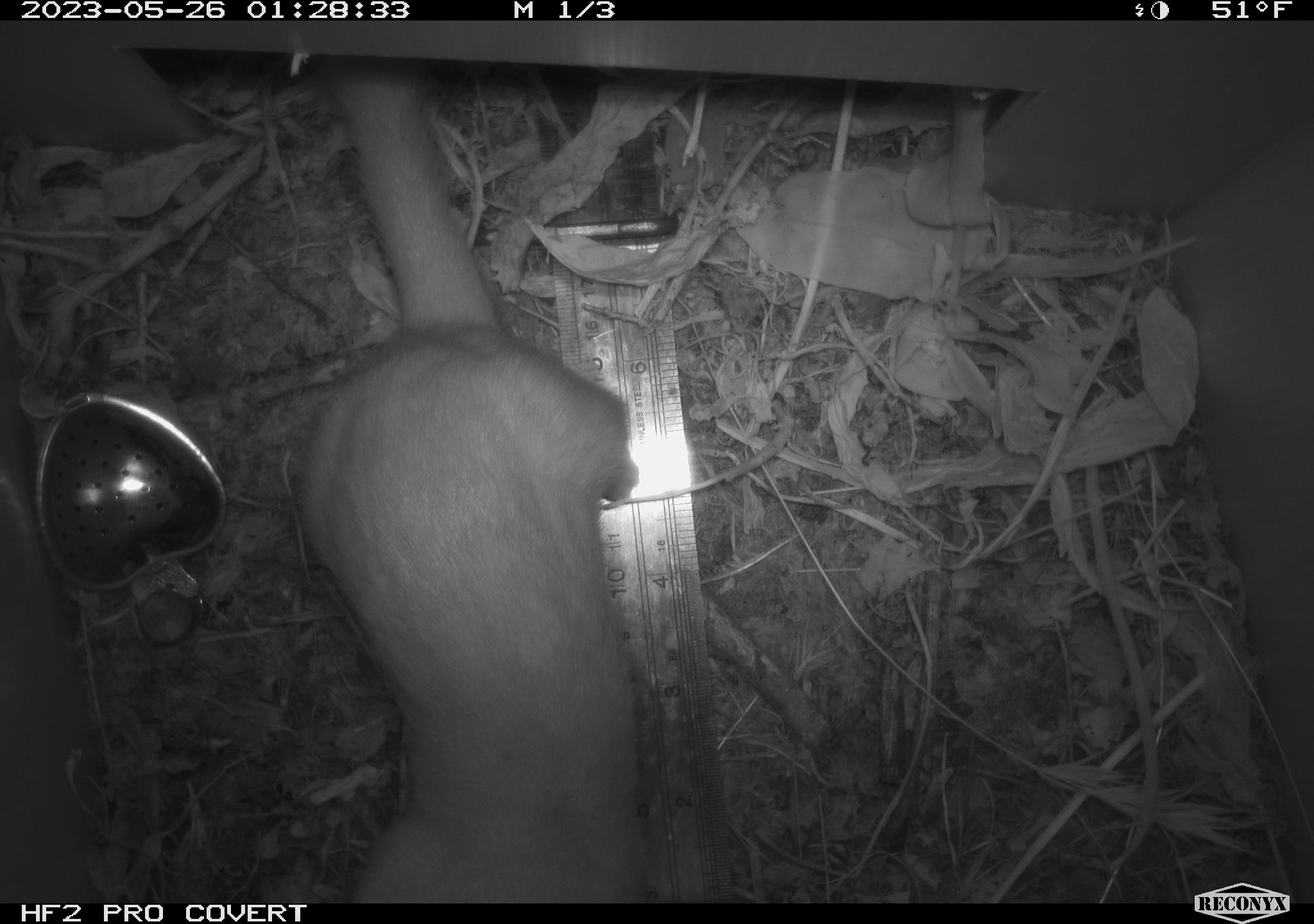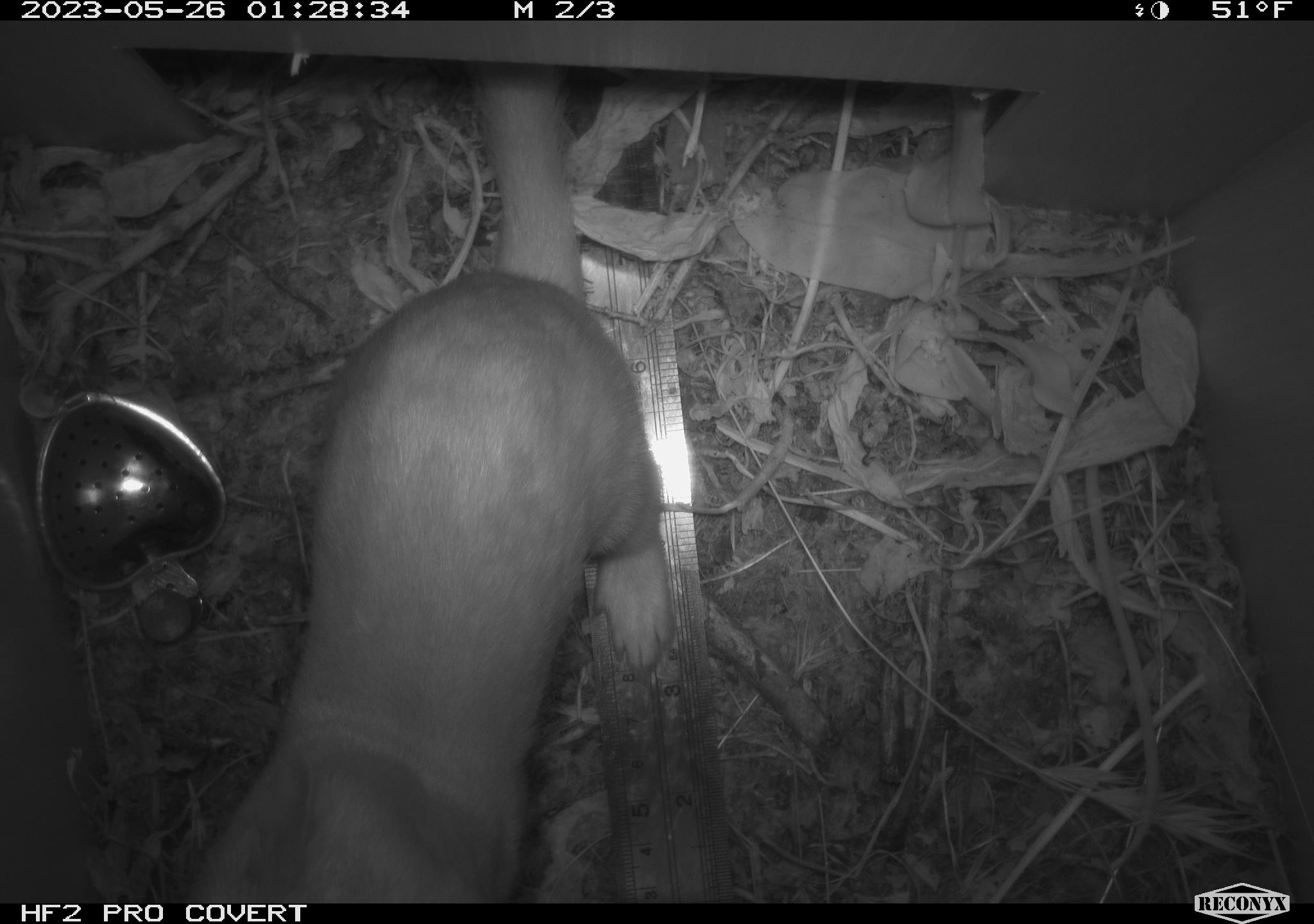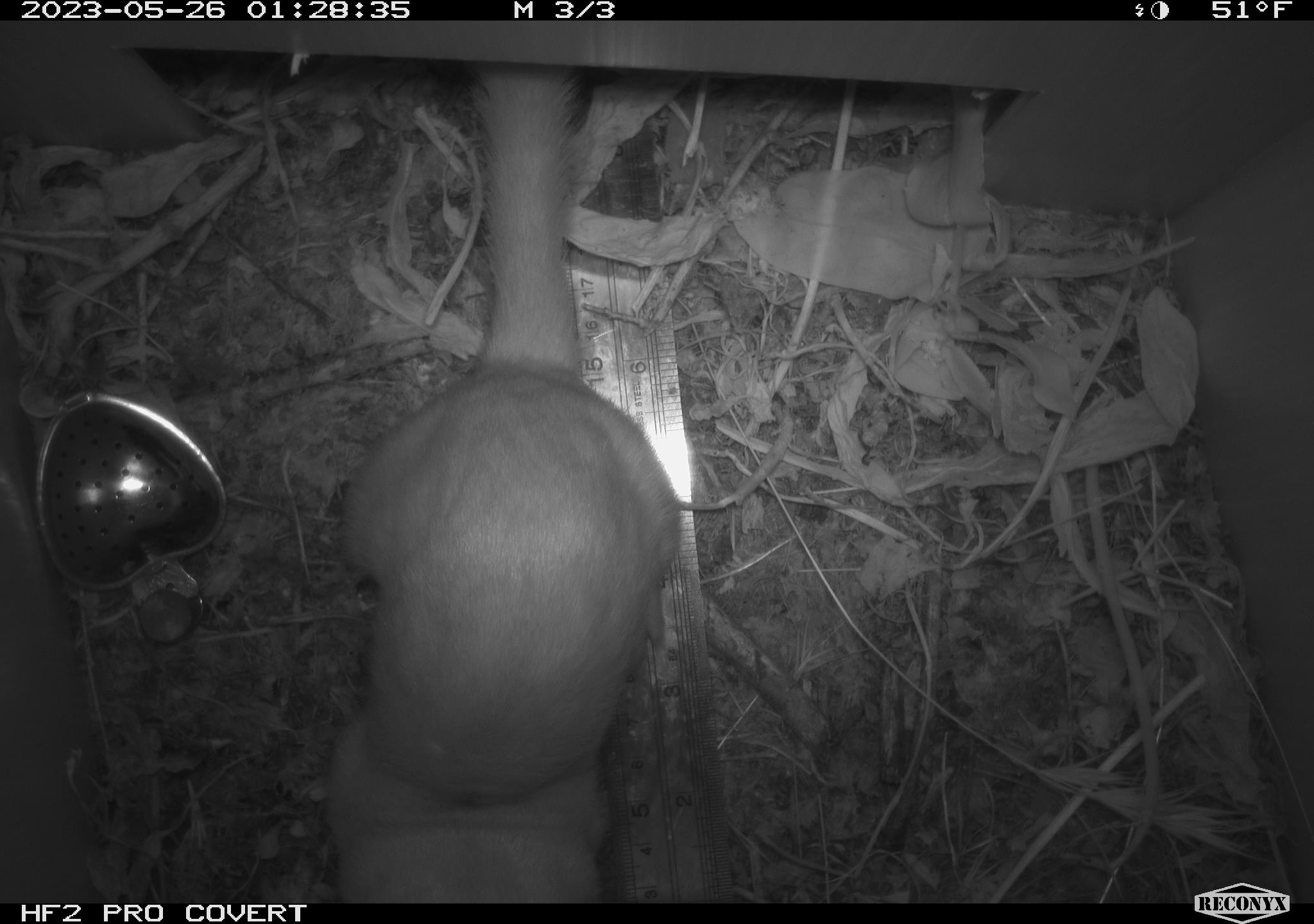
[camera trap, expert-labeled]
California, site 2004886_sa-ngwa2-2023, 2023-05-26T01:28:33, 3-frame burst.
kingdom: Animalia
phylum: Chordata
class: Mammalia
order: Carnivora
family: Mustelidae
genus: Neogale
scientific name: Neogale frenata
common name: long-tailed weasel